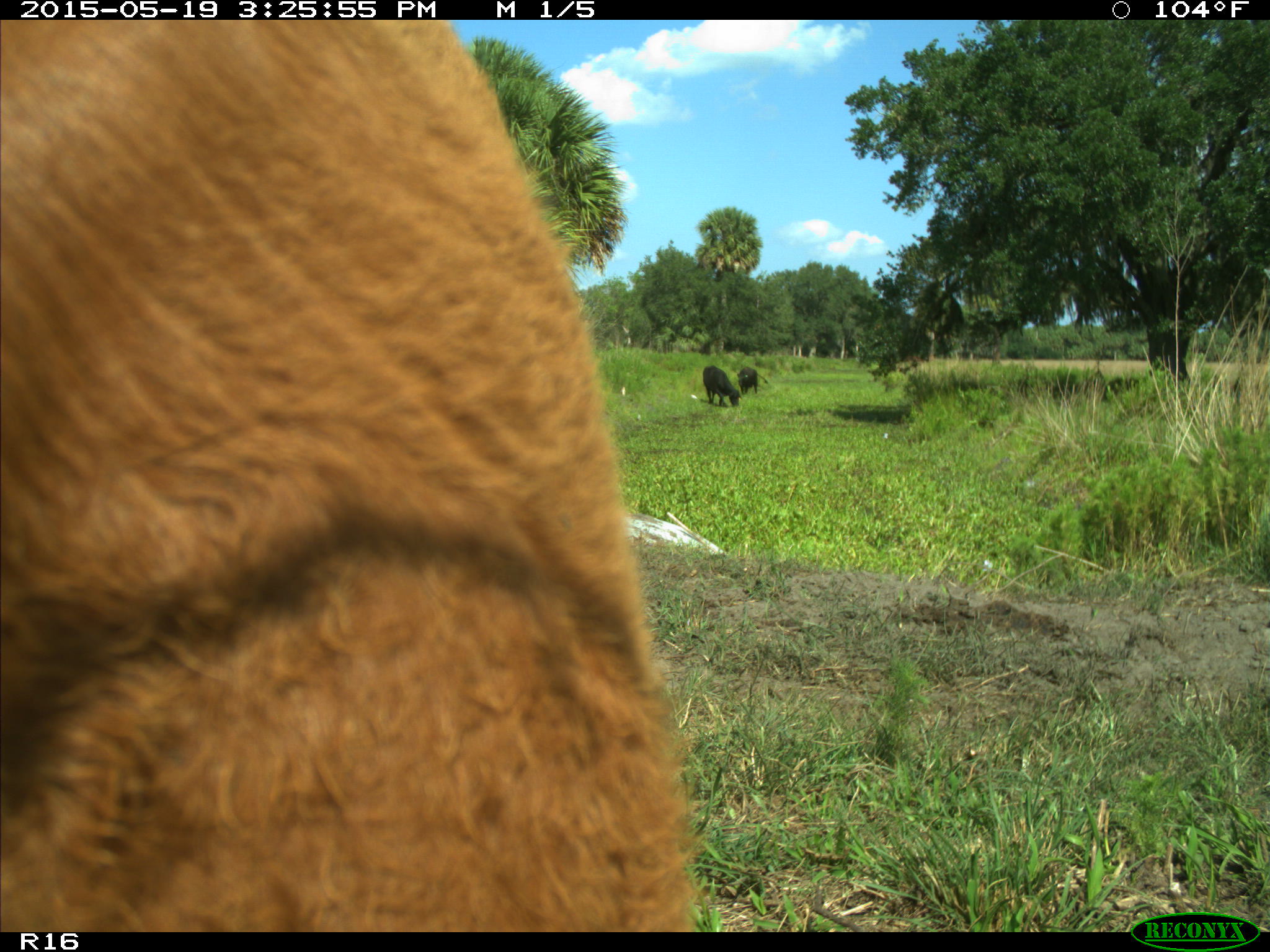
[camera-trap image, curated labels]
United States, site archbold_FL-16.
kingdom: Animalia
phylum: Chordata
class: Mammalia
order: Artiodactyla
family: Bovidae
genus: Bos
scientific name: Bos taurus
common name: domestic cow